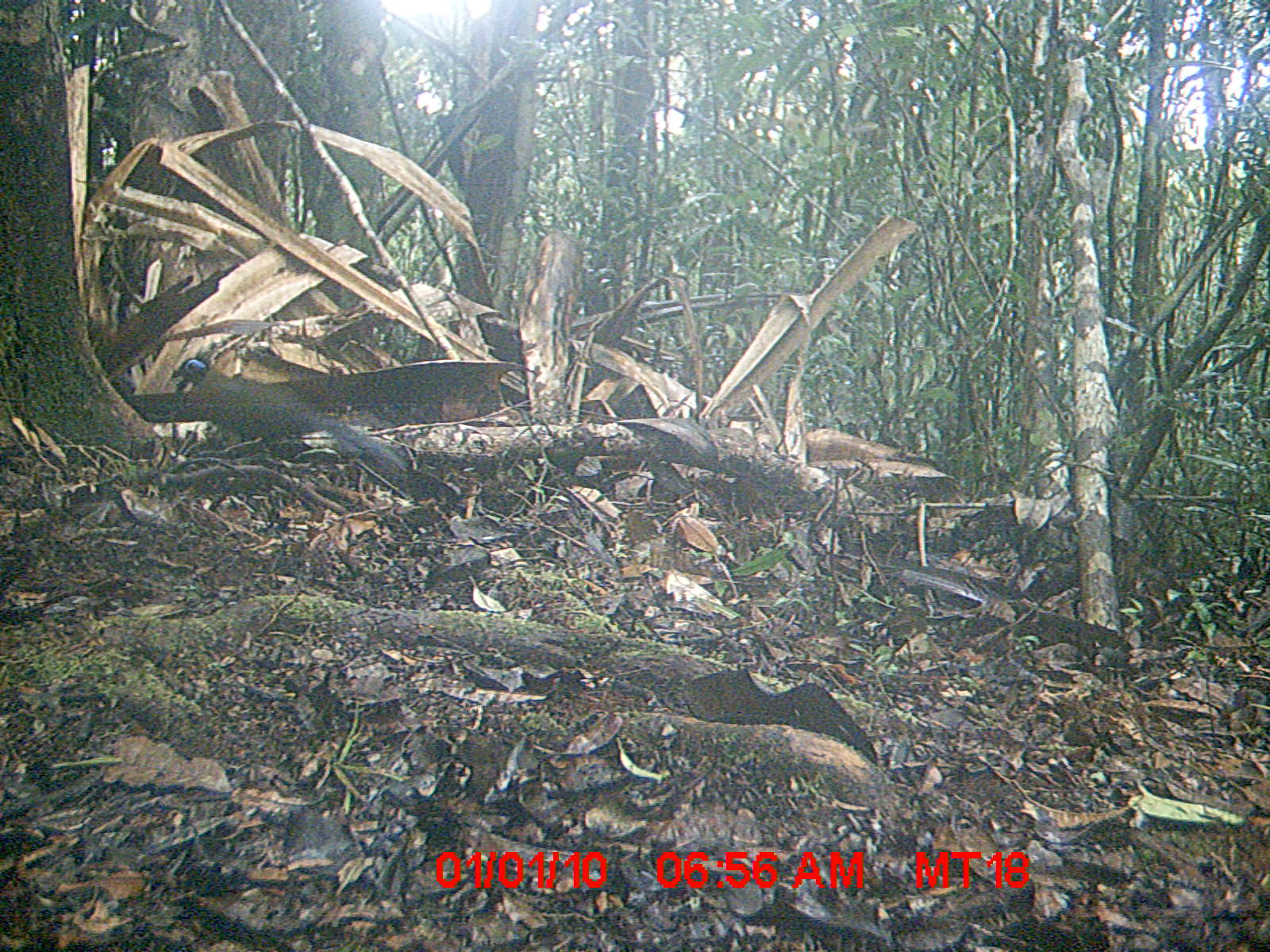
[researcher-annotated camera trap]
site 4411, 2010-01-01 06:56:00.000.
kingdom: Animalia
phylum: Chordata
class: Aves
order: Cuculiformes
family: Cuculidae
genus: Coua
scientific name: Coua serriana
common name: red-breasted coua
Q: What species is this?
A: Coua serriana (red-breasted coua).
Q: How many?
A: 1.